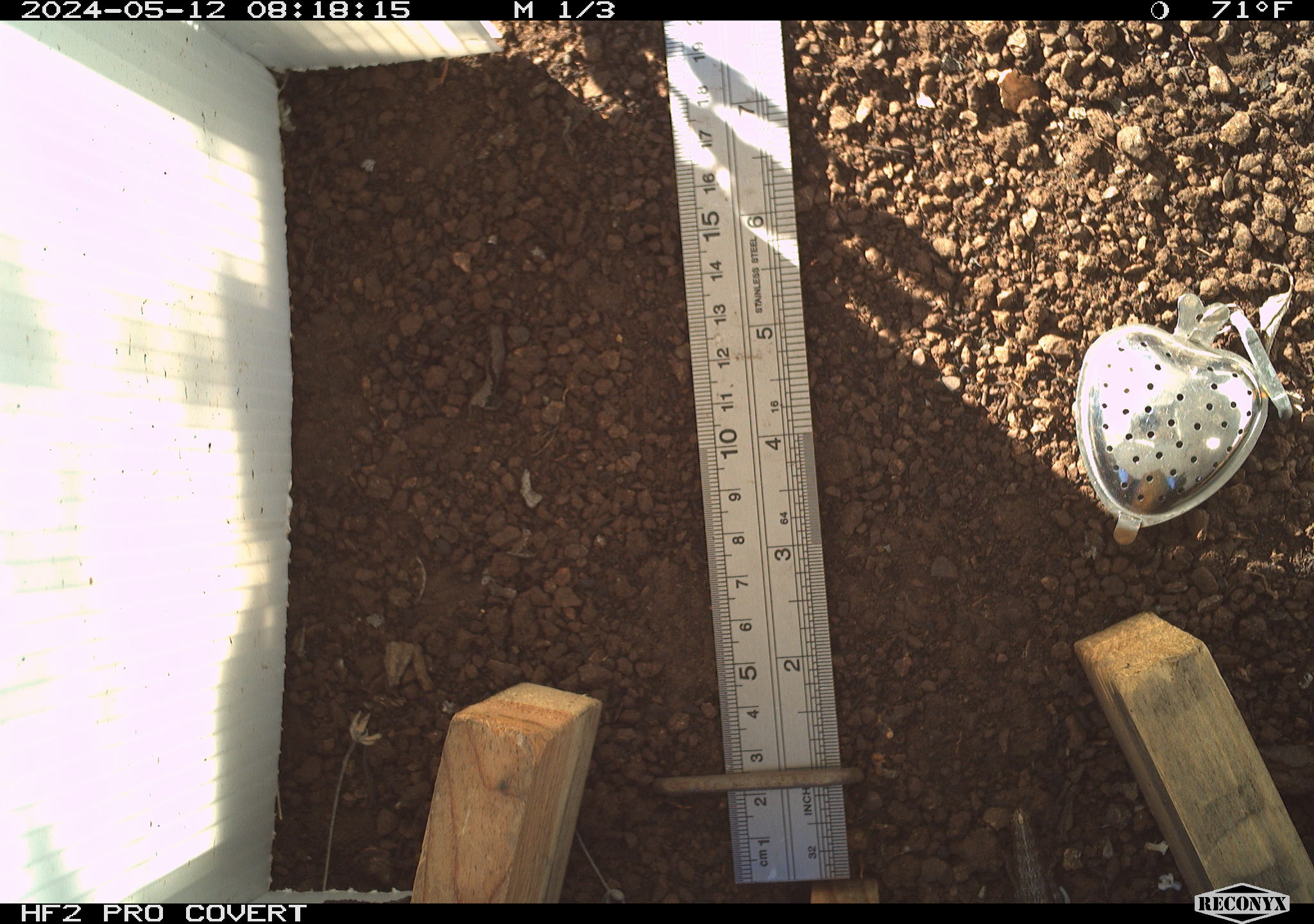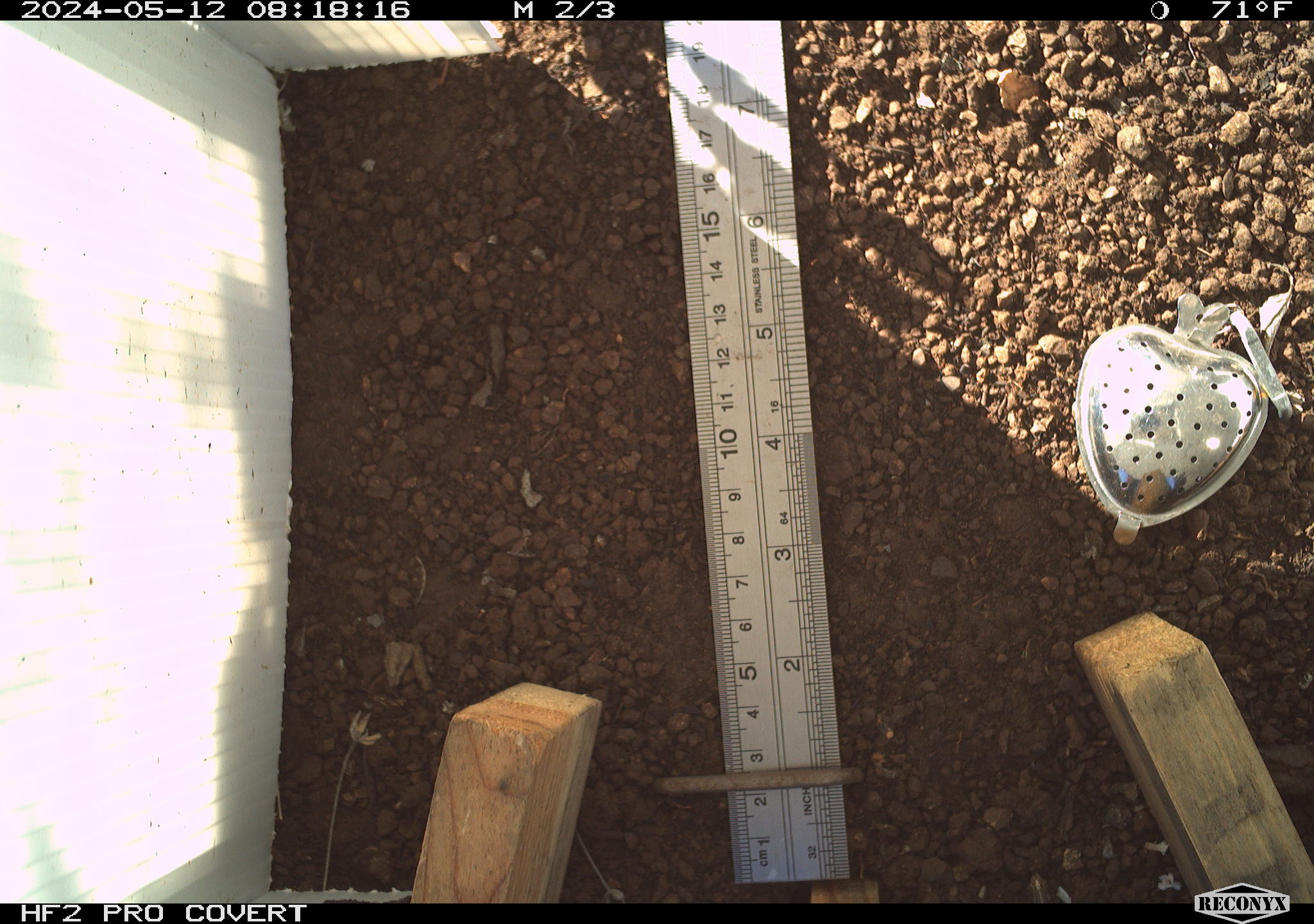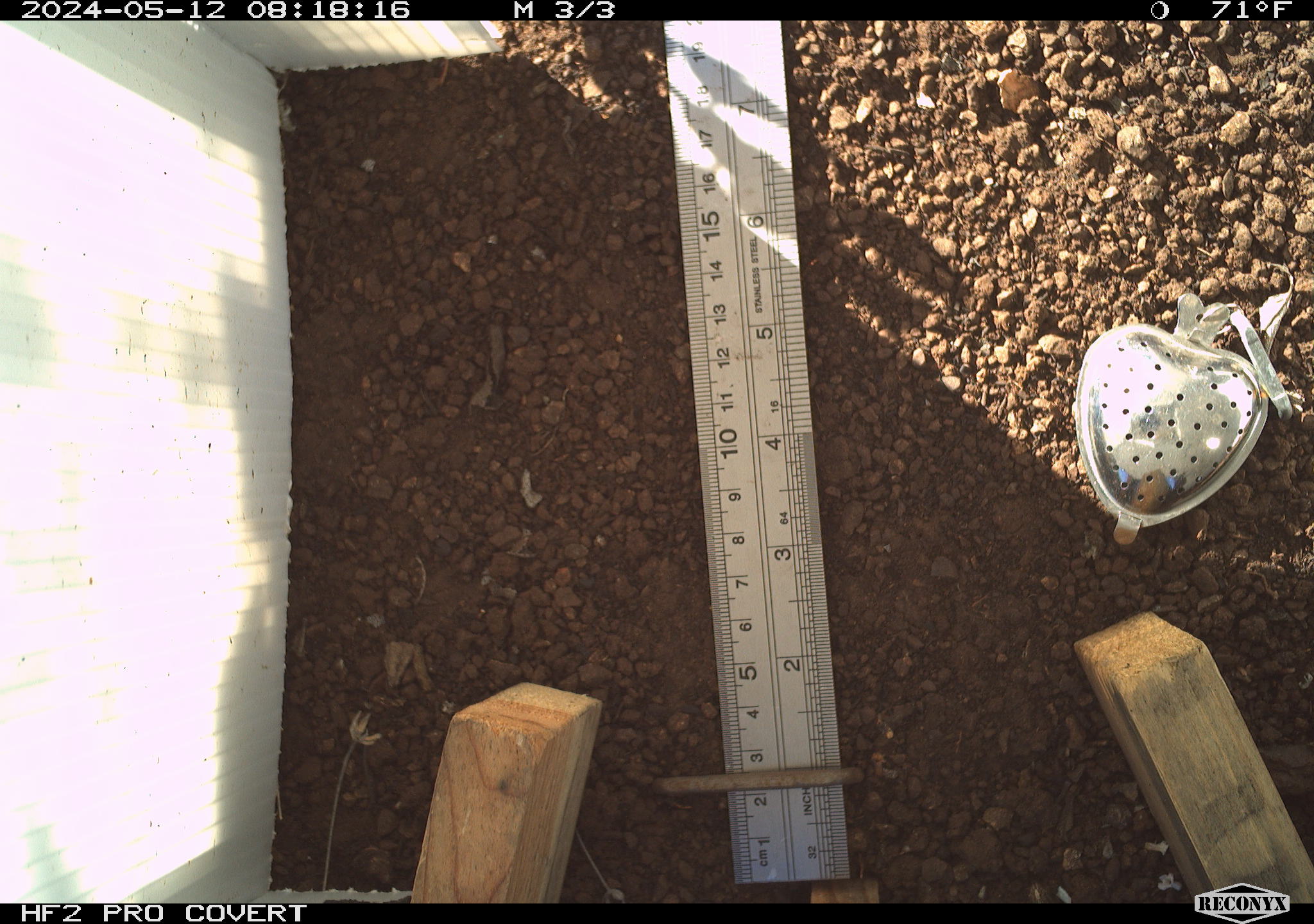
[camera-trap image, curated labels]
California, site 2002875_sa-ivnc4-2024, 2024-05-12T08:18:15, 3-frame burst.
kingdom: Animalia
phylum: Arthropoda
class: Insecta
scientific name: Insecta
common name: insect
Insect (Insecta).